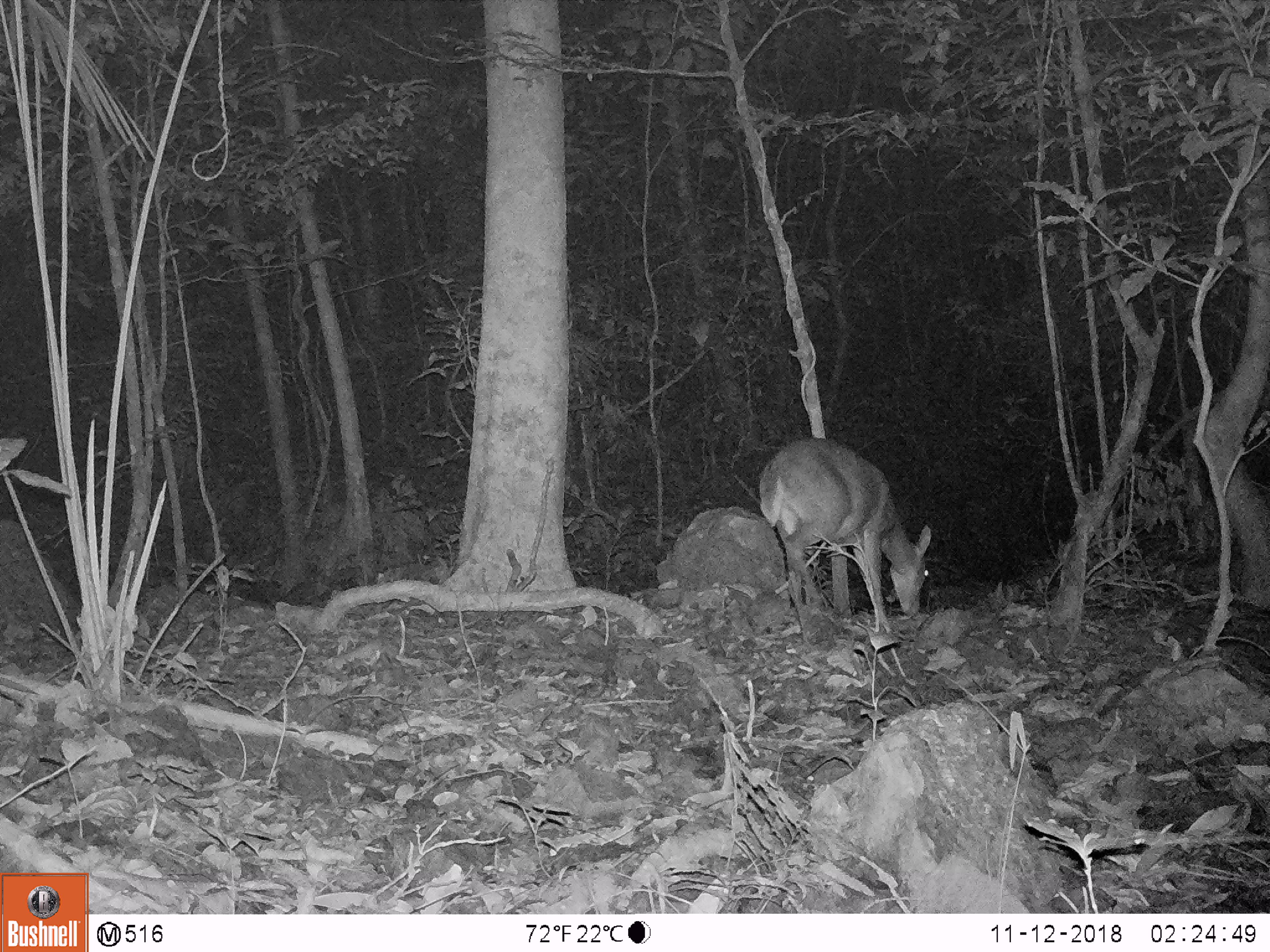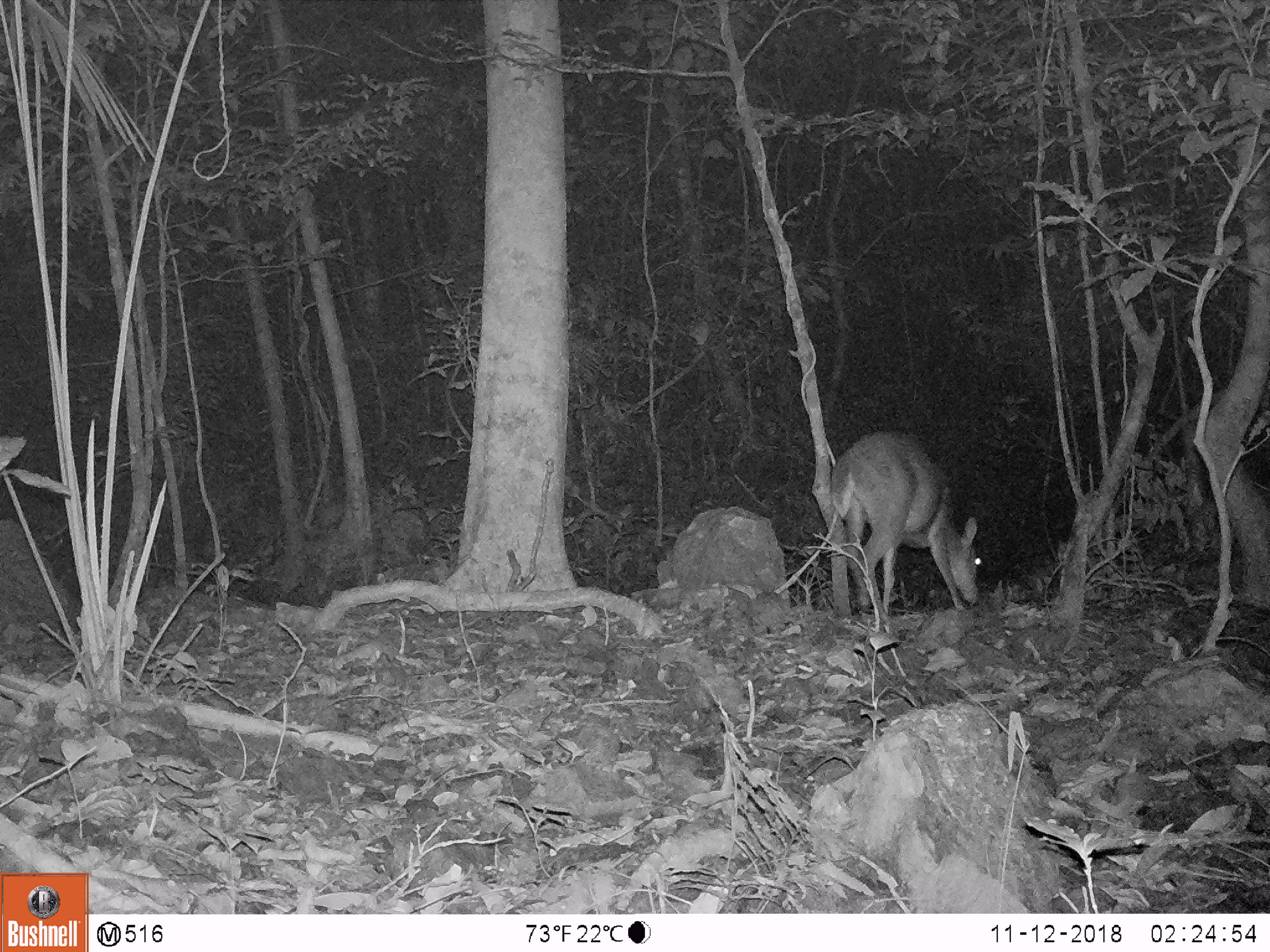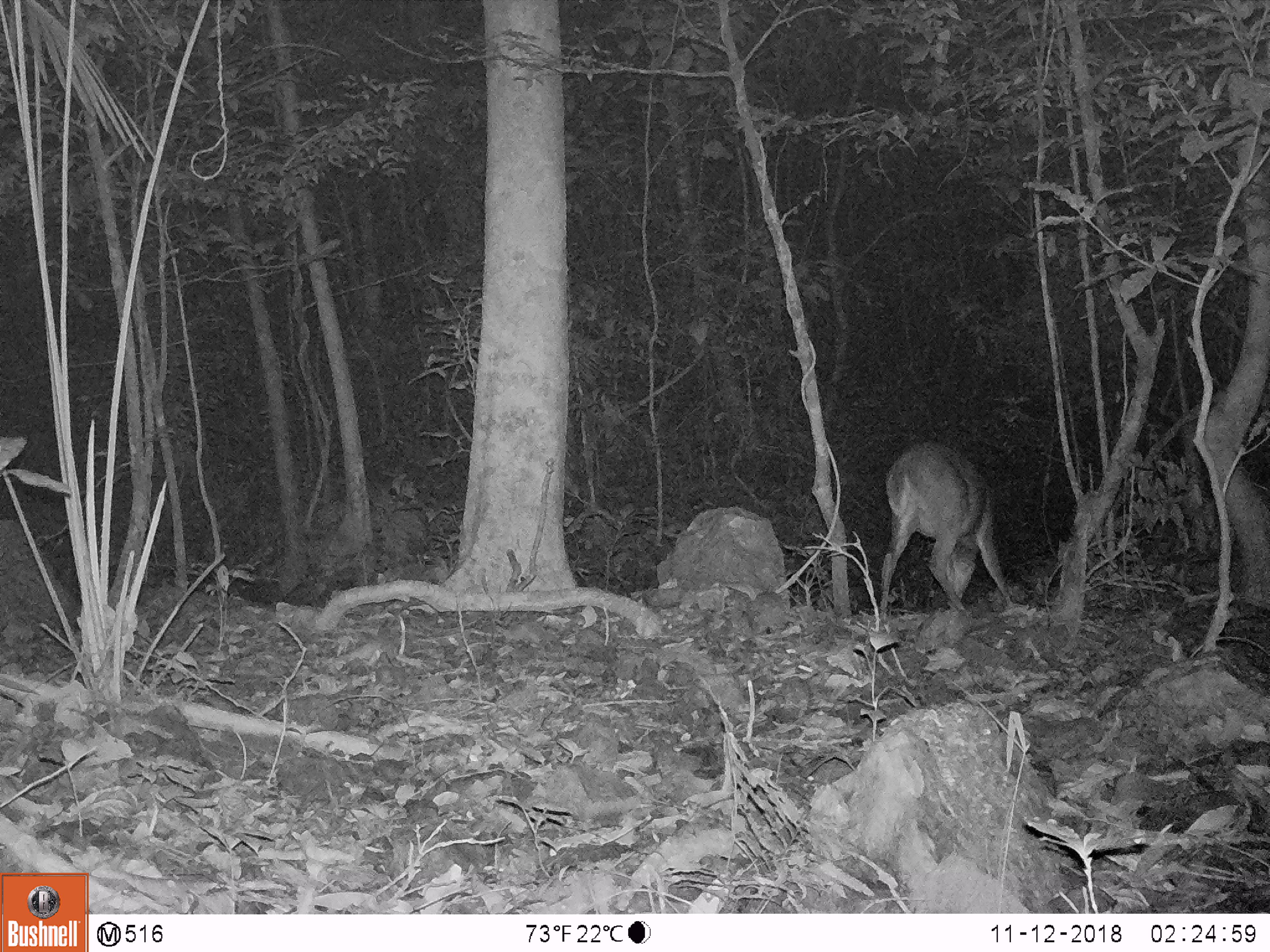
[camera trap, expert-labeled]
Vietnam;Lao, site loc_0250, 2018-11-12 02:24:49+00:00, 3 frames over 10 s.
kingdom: Animalia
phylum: Chordata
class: Mammalia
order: Artiodactyla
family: Cervidae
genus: Muntiacus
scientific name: Muntiacus vuquangensis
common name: large-antlered muntjac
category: large antlered muntjac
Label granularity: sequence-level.